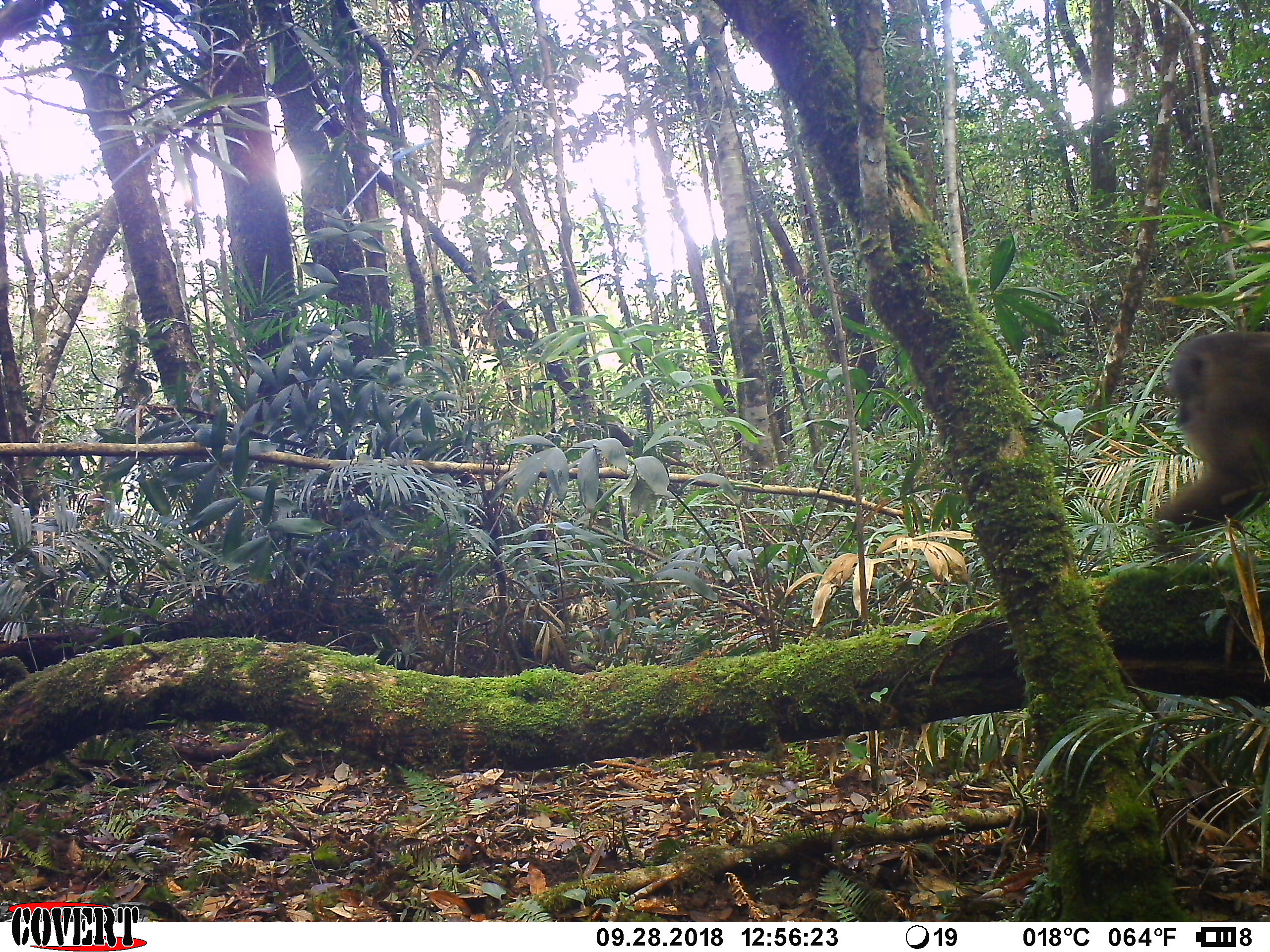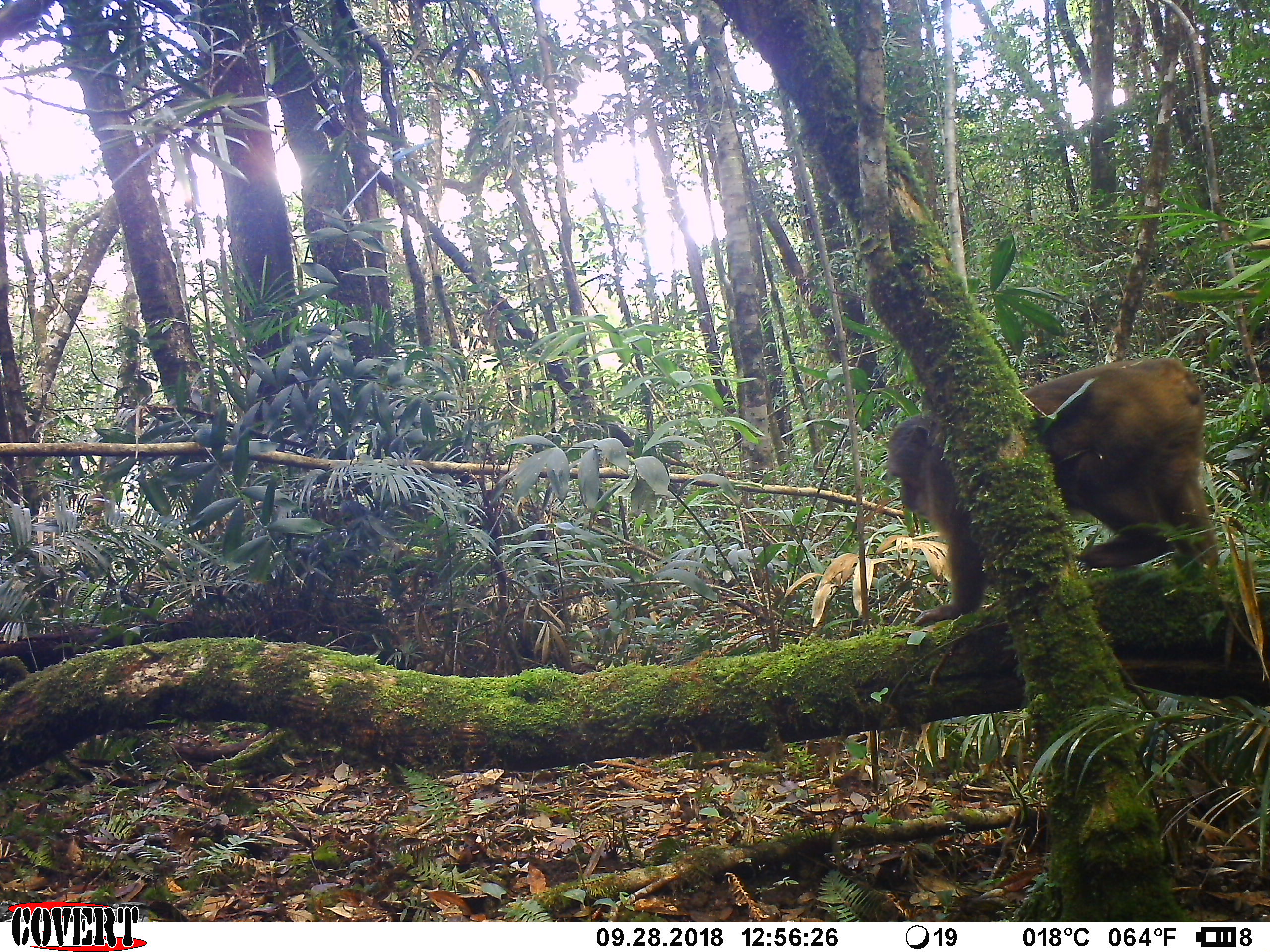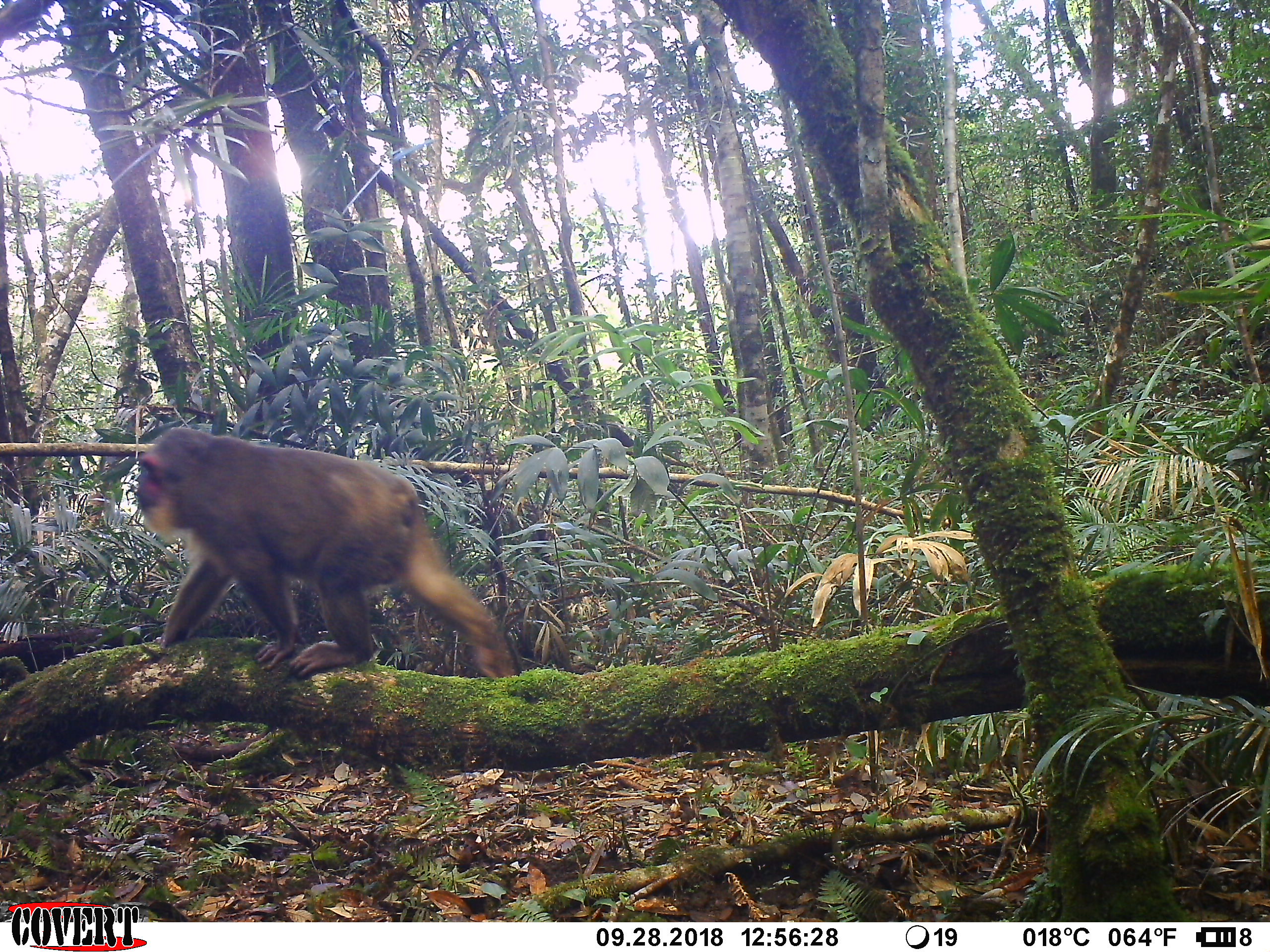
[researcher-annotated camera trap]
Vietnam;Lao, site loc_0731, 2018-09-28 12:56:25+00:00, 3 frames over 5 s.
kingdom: Animalia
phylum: Chordata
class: Mammalia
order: Primates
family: Cercopithecidae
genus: Macaca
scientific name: Macaca arctoides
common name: stump-tailed macaque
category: stump tailed macaque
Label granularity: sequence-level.